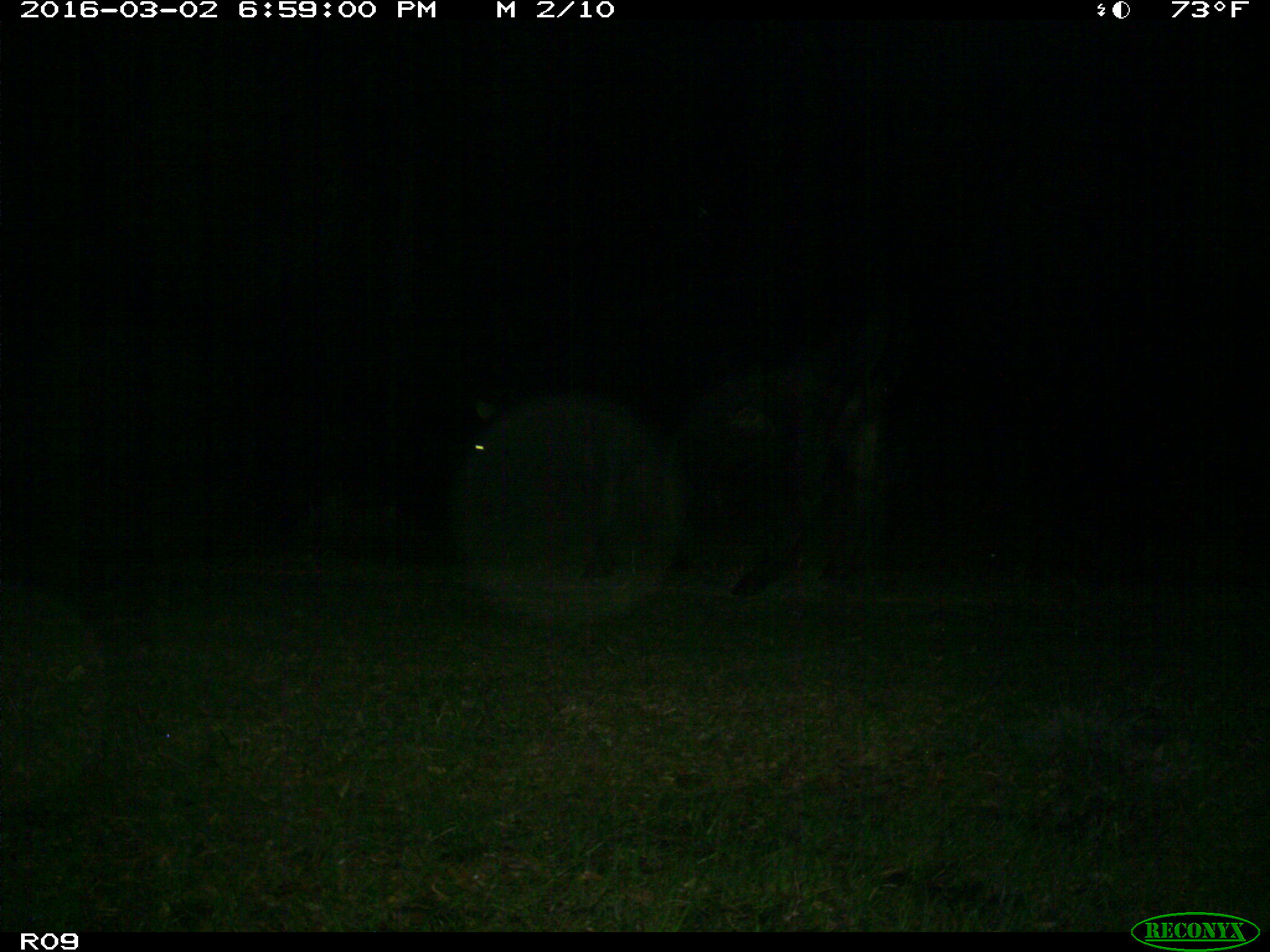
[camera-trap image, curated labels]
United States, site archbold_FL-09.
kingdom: Animalia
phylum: Chordata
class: Mammalia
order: Artiodactyla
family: Bovidae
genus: Bos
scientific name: Bos taurus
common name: domestic cow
Bos taurus (domestic cow).